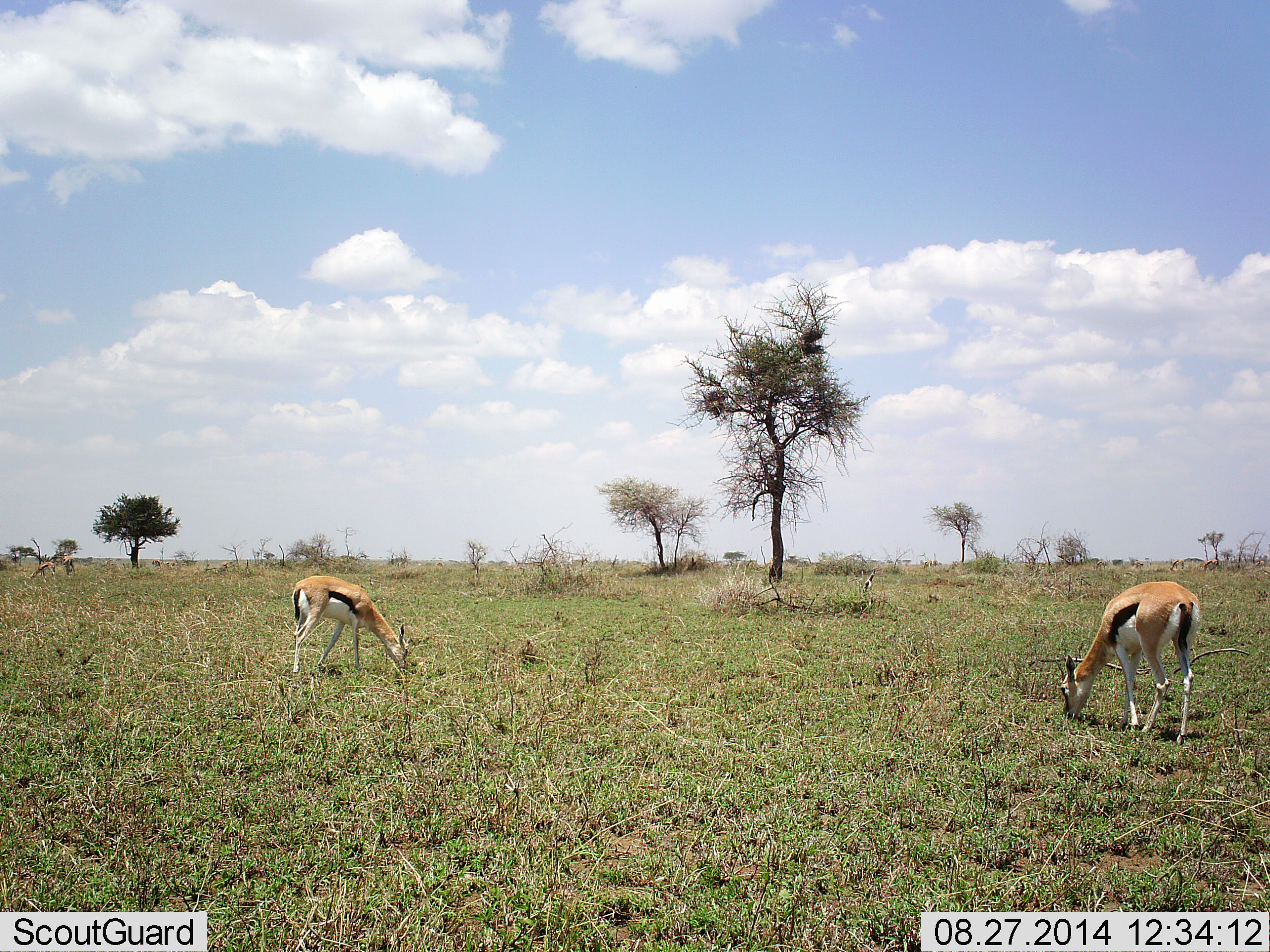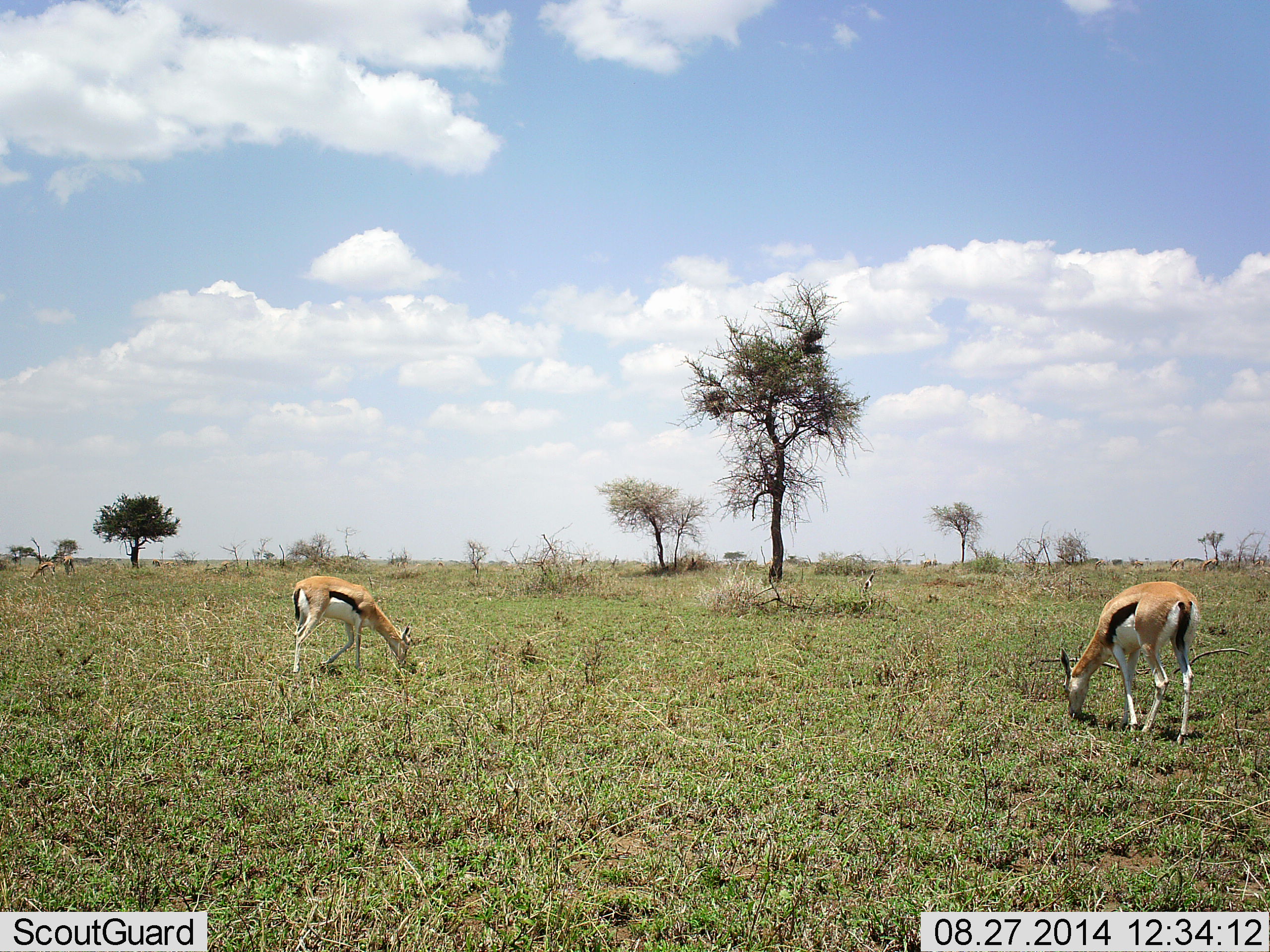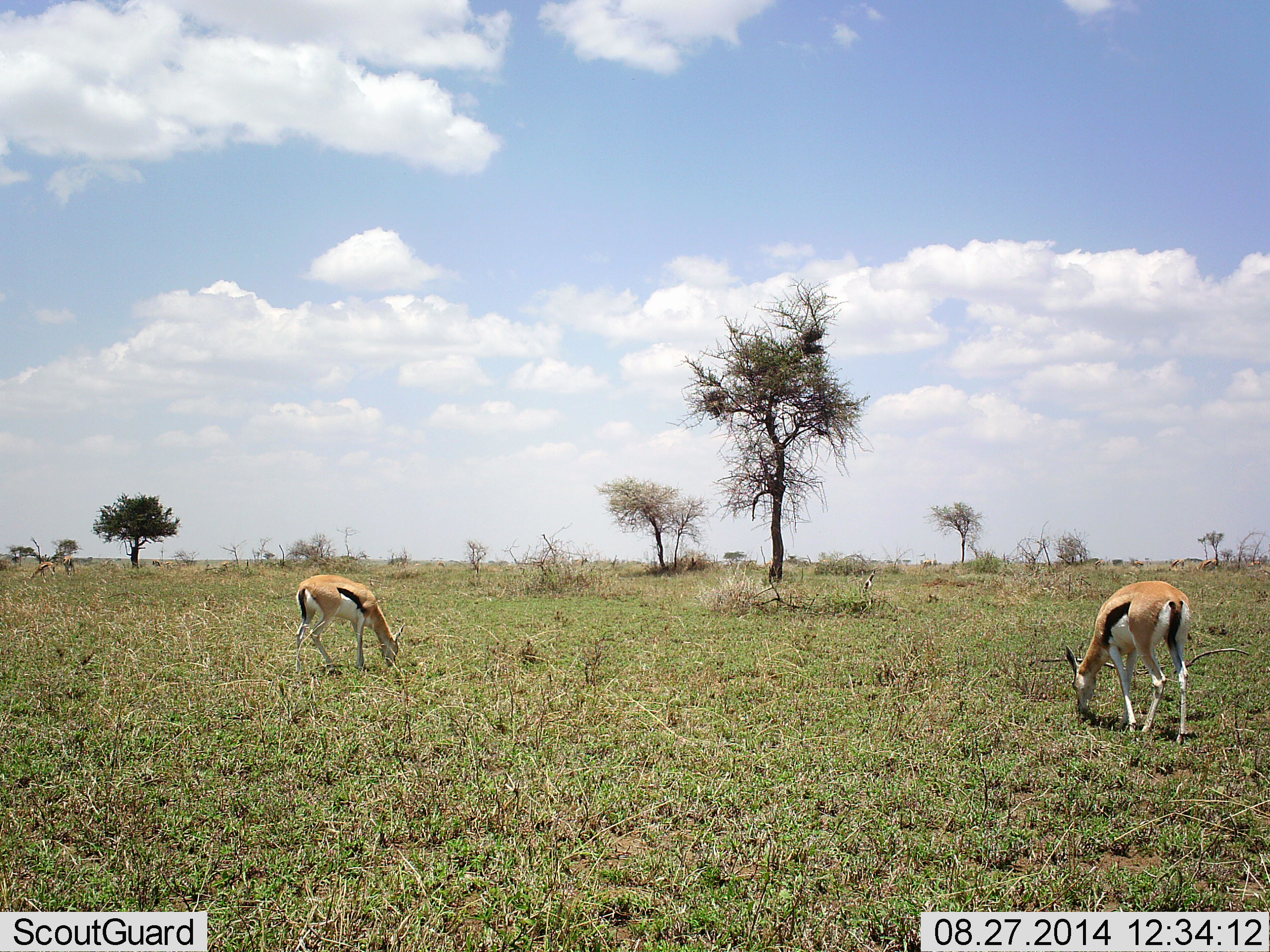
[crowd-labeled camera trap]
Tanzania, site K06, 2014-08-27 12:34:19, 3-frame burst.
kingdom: Animalia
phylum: Chordata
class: Mammalia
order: Artiodactyla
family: Bovidae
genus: Eudorcas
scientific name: Eudorcas thomsonii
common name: thomson's gazelle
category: gazellethomsons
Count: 2.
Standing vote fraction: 30%.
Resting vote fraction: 0%.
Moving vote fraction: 20%.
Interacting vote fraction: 0%.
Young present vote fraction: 0%.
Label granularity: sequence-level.